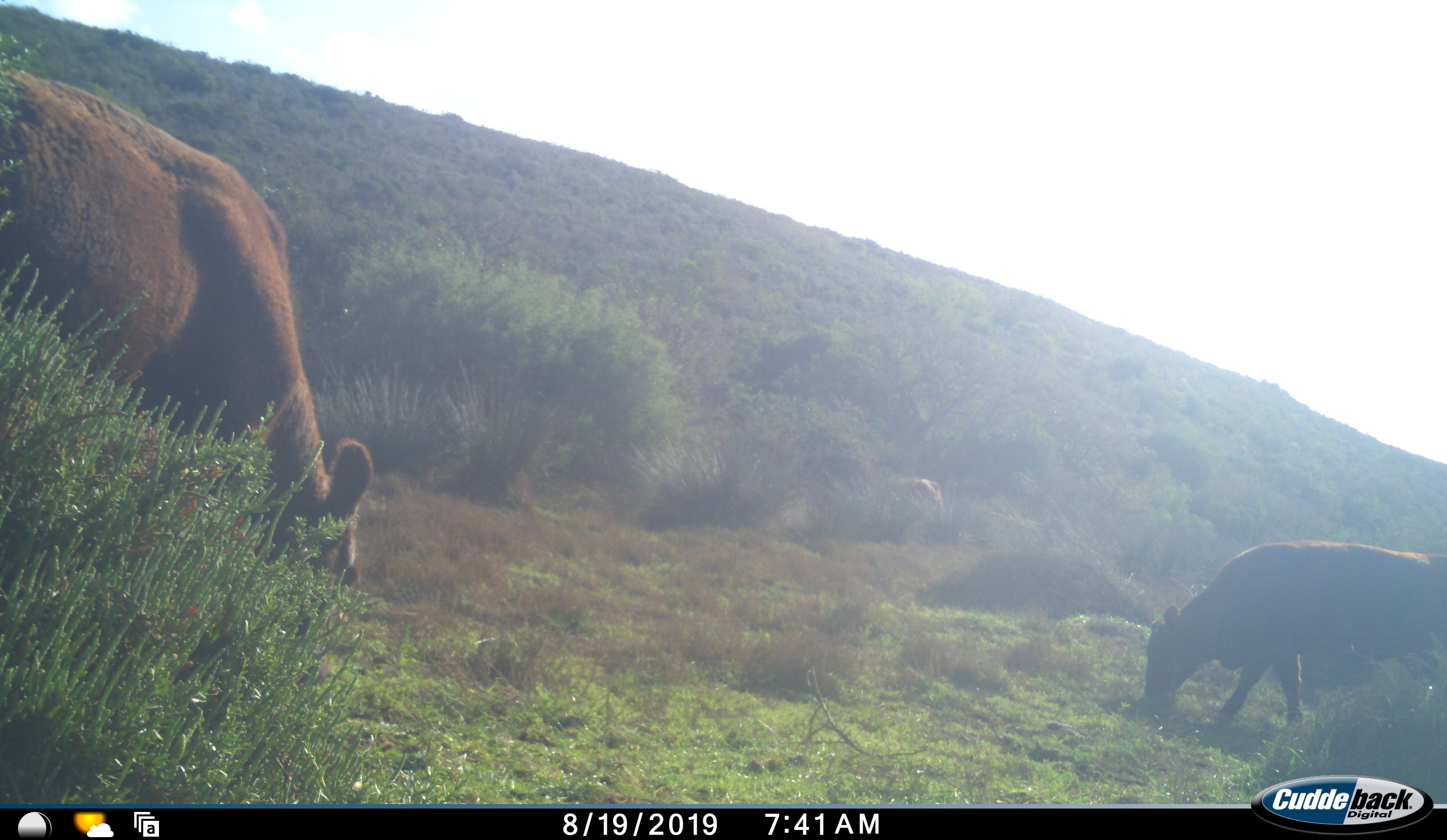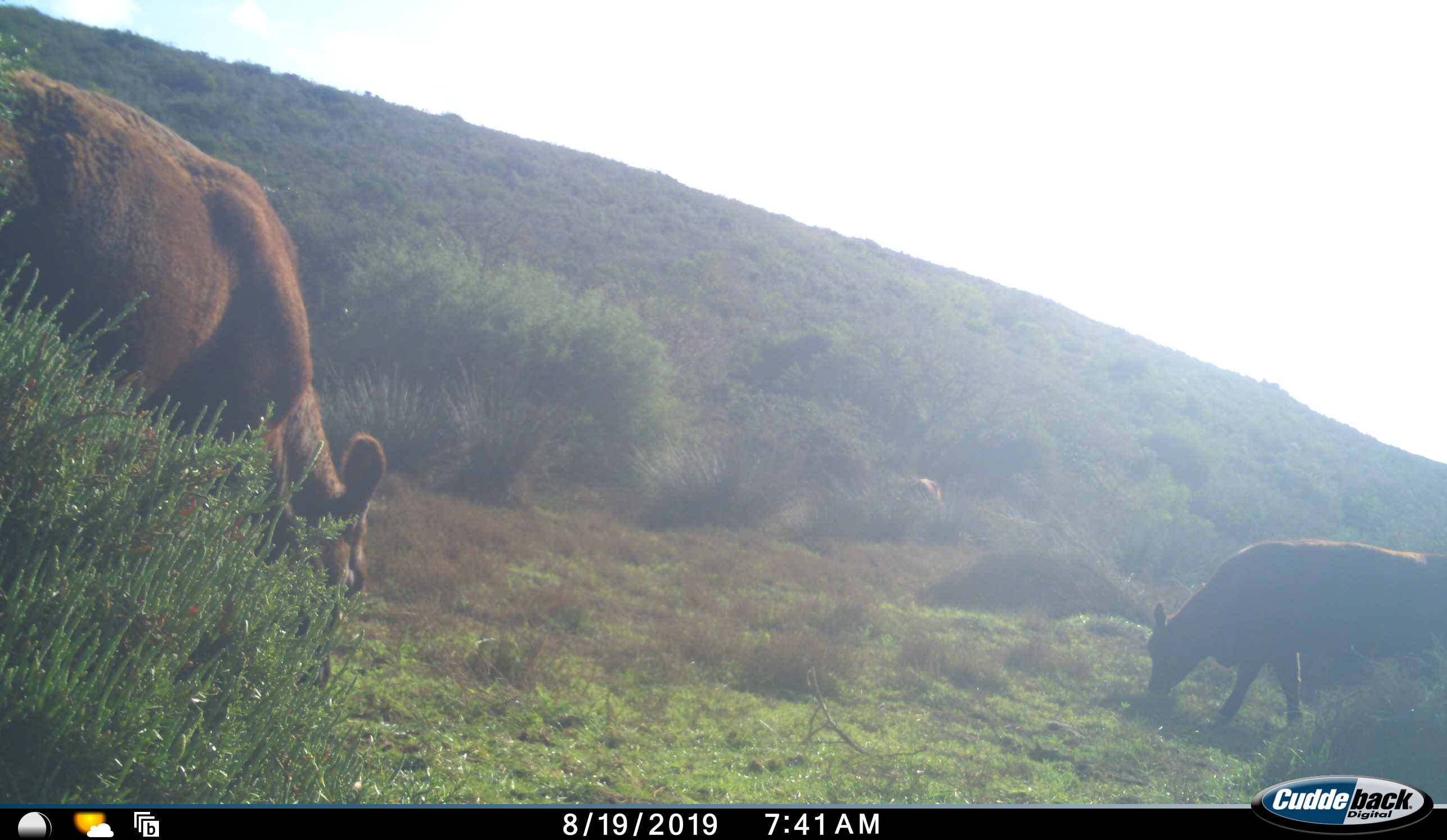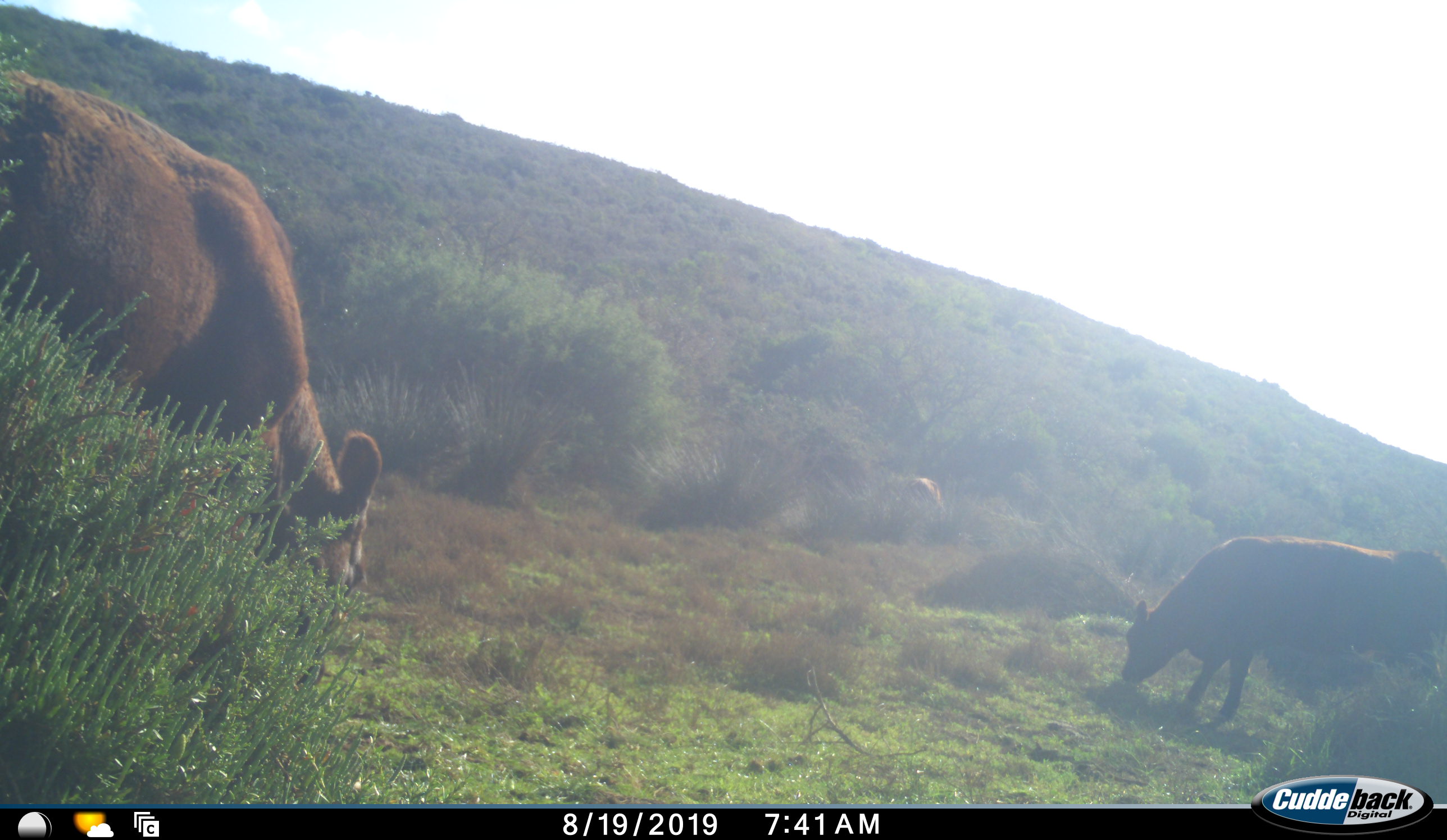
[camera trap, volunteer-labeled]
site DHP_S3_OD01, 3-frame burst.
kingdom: Animalia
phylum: Chordata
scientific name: Vertebrata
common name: domestic animal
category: domesticanimal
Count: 2.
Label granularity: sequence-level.